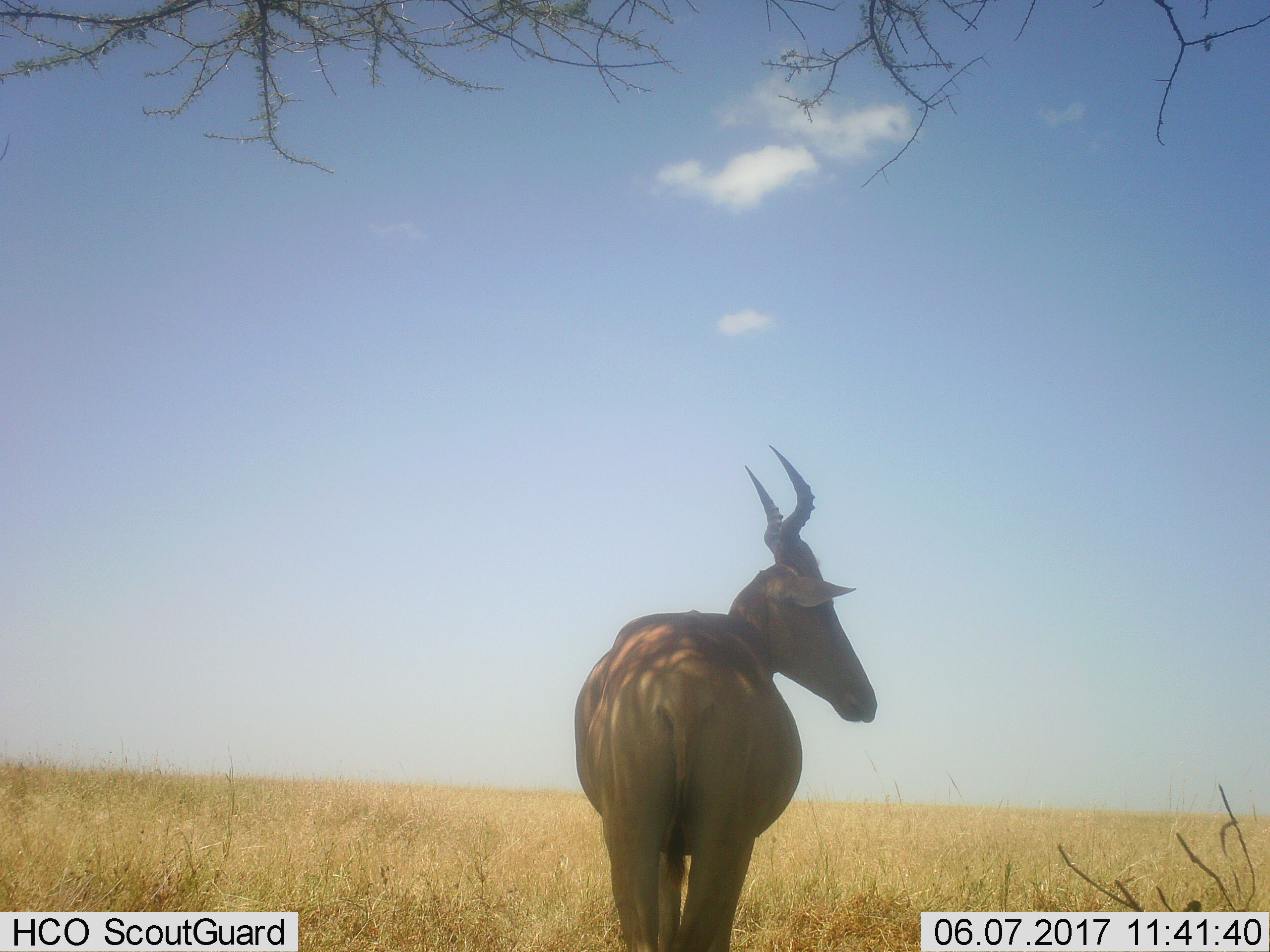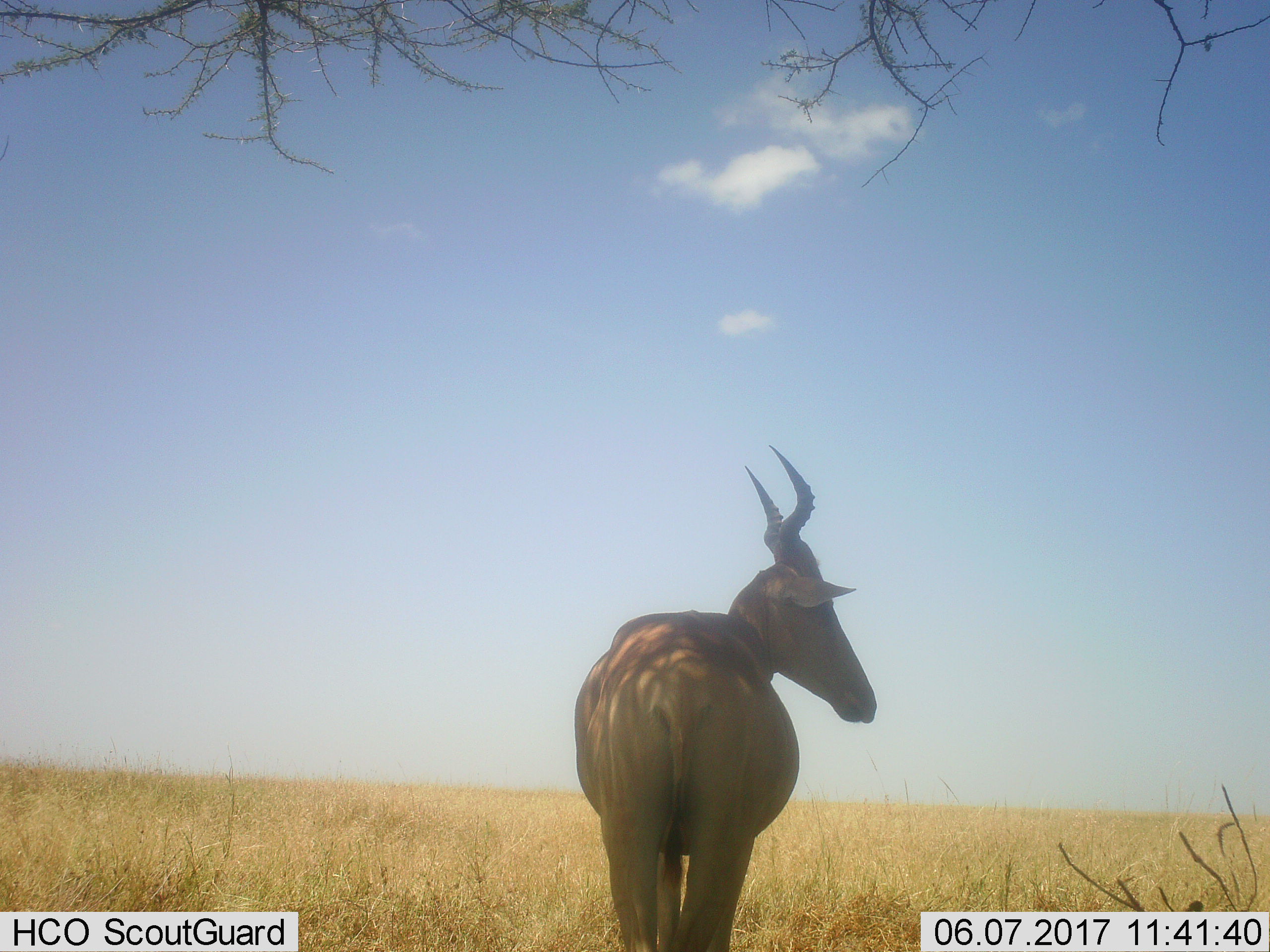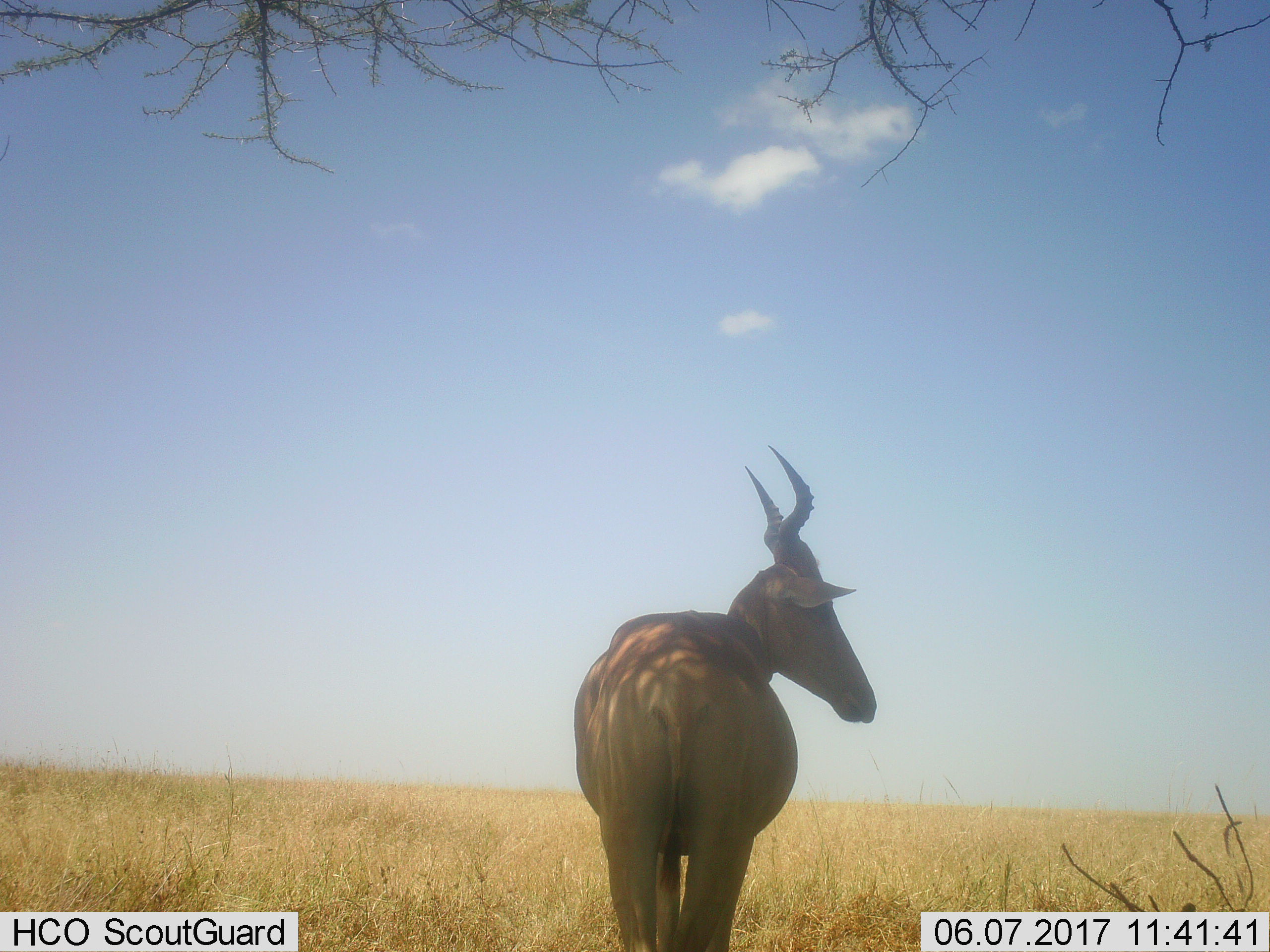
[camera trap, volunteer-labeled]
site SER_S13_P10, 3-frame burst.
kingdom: Animalia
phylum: Chordata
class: Mammalia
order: Artiodactyla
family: Bovidae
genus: Alcelaphus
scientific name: Alcelaphus buselaphus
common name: hartebeest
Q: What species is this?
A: Hartebeest (Alcelaphus buselaphus).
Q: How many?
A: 1.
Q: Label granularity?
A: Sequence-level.